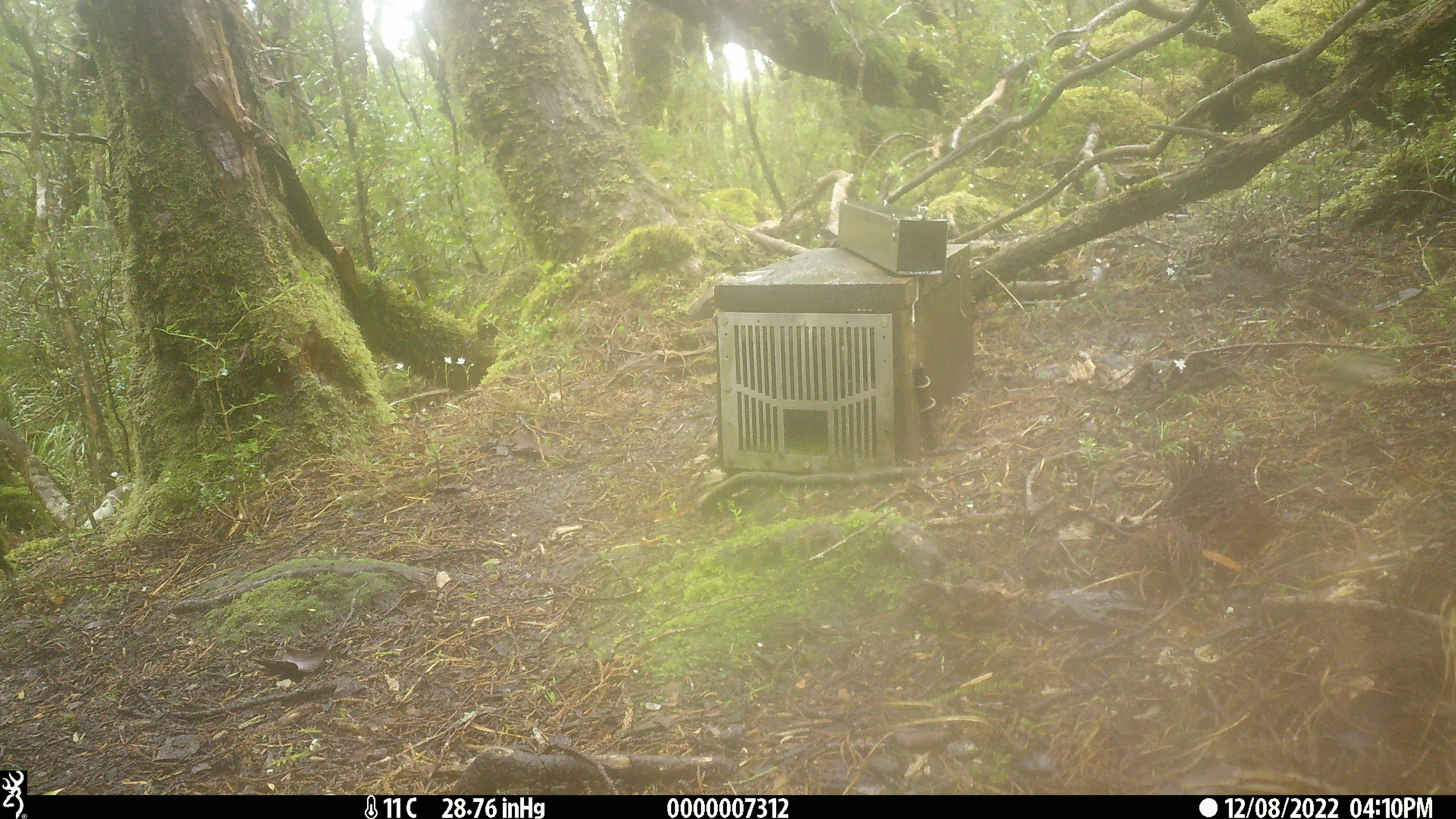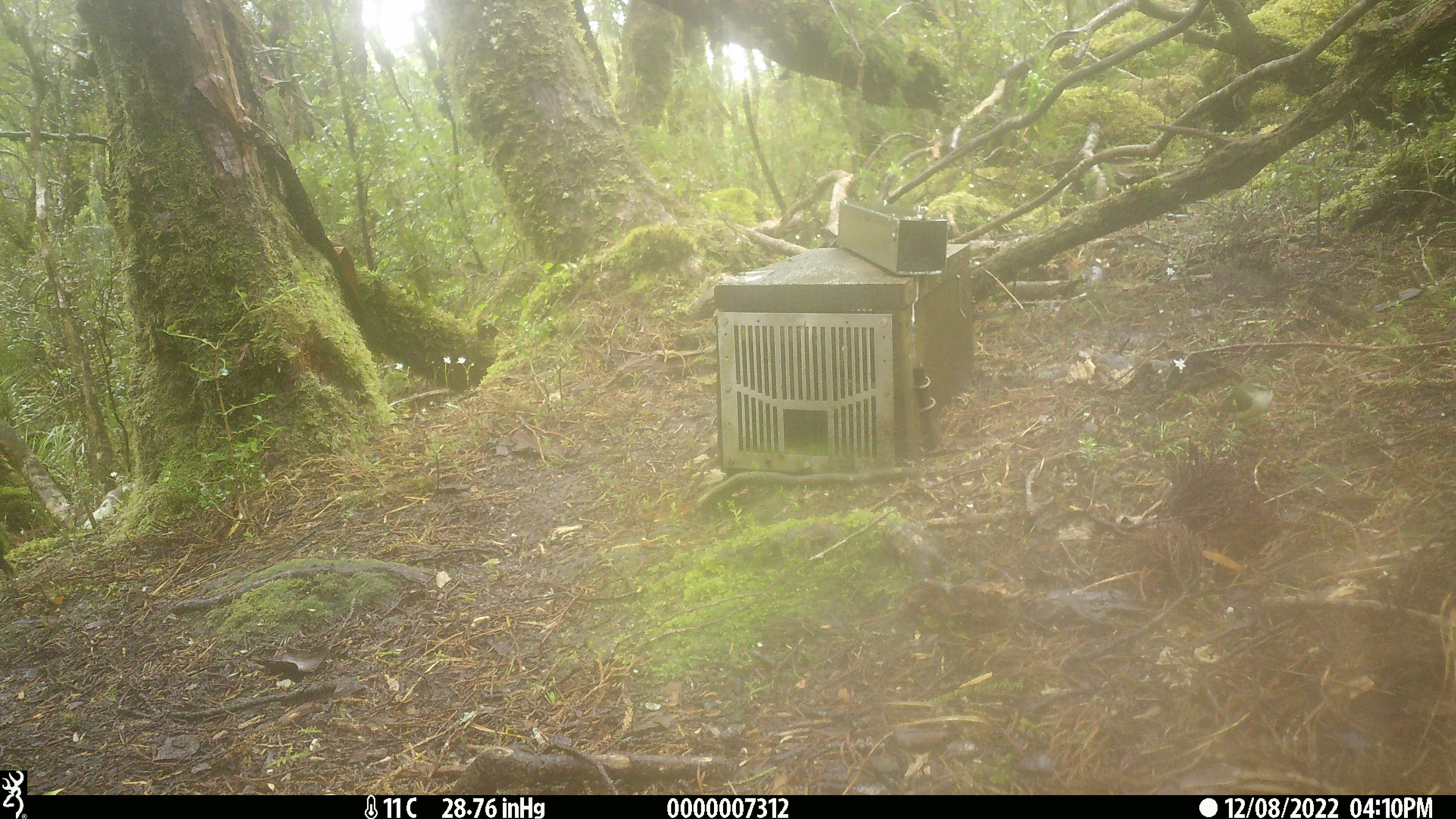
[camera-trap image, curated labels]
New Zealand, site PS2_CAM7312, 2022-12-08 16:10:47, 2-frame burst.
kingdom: Animalia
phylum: Chordata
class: Aves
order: Passeriformes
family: Acanthisittidae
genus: Acanthisitta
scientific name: Acanthisitta chloris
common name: rifleman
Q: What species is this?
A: Rifleman (Acanthisitta chloris).